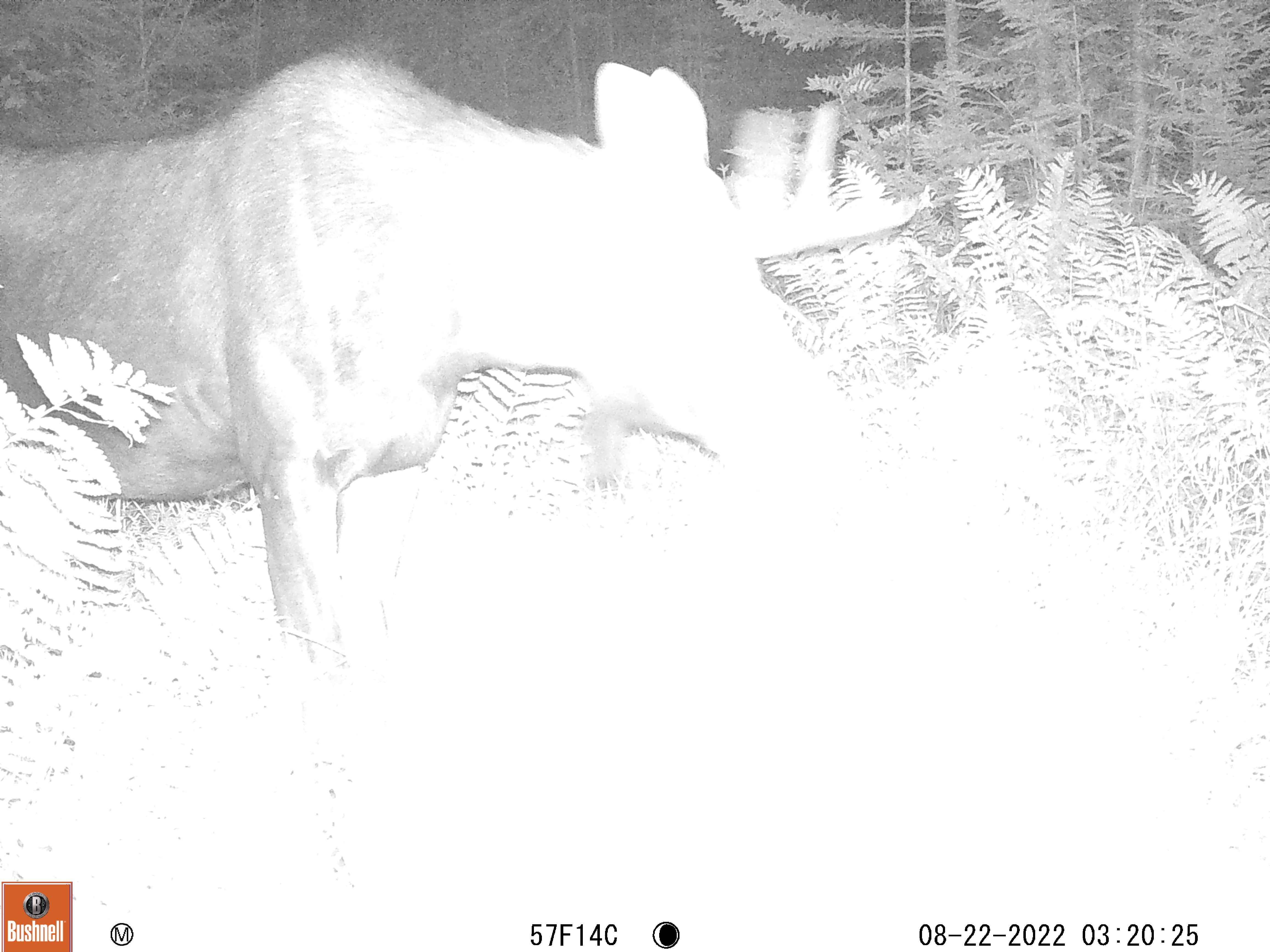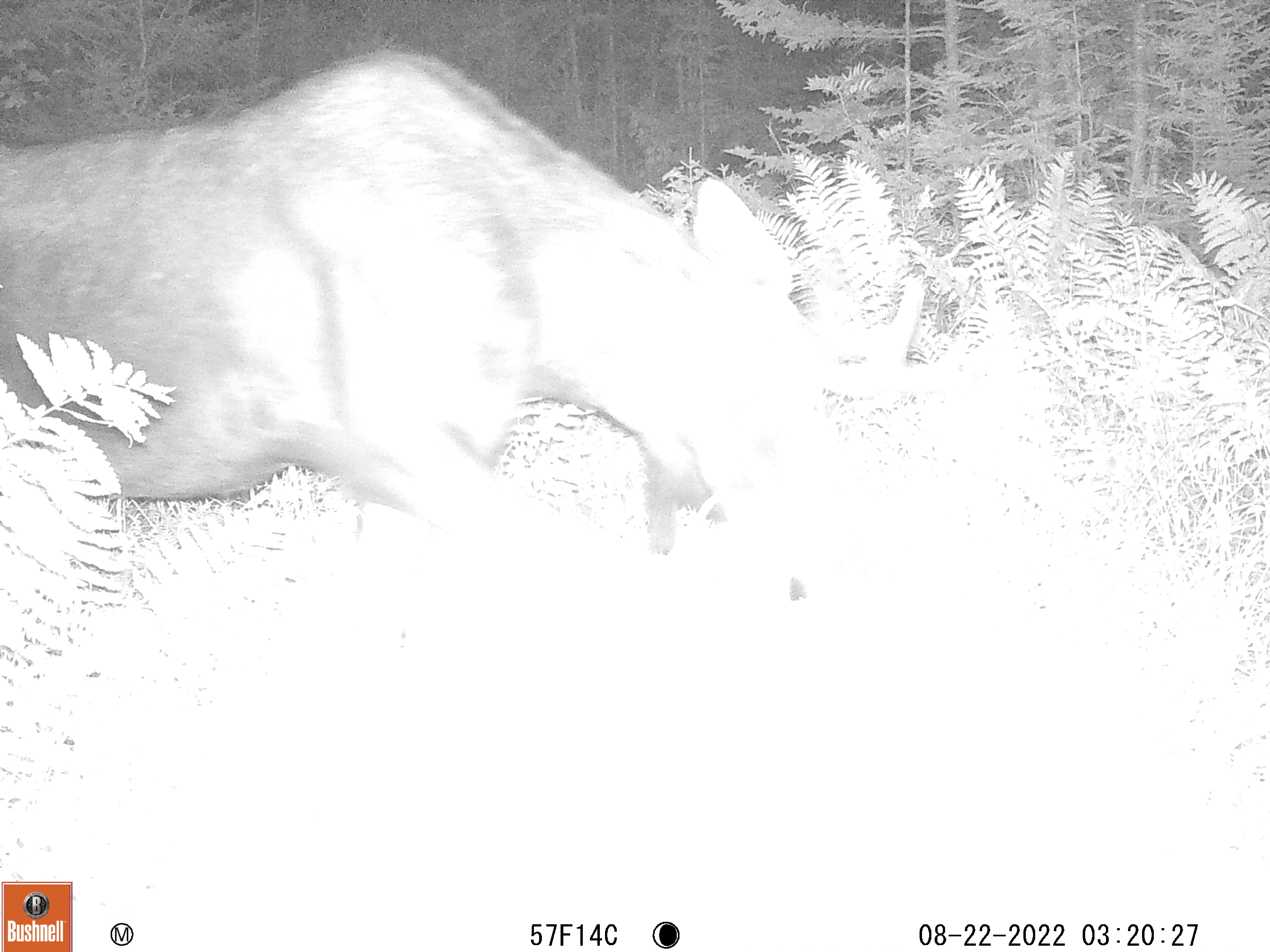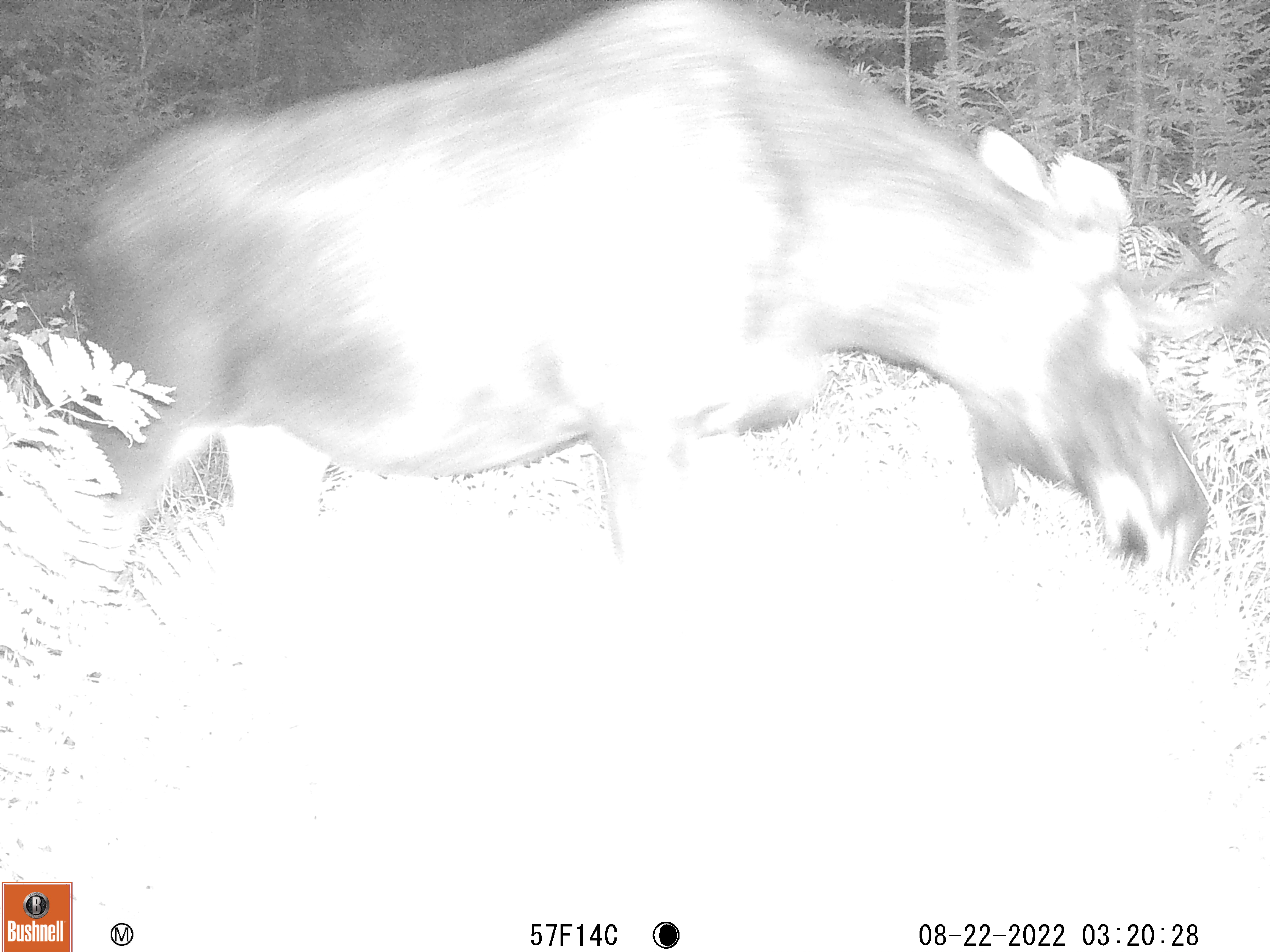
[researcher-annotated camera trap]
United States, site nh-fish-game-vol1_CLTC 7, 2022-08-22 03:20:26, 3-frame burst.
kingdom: Animalia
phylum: Chordata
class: Mammalia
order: Artiodactyla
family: Cervidae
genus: Alces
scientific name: Alces alces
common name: moose